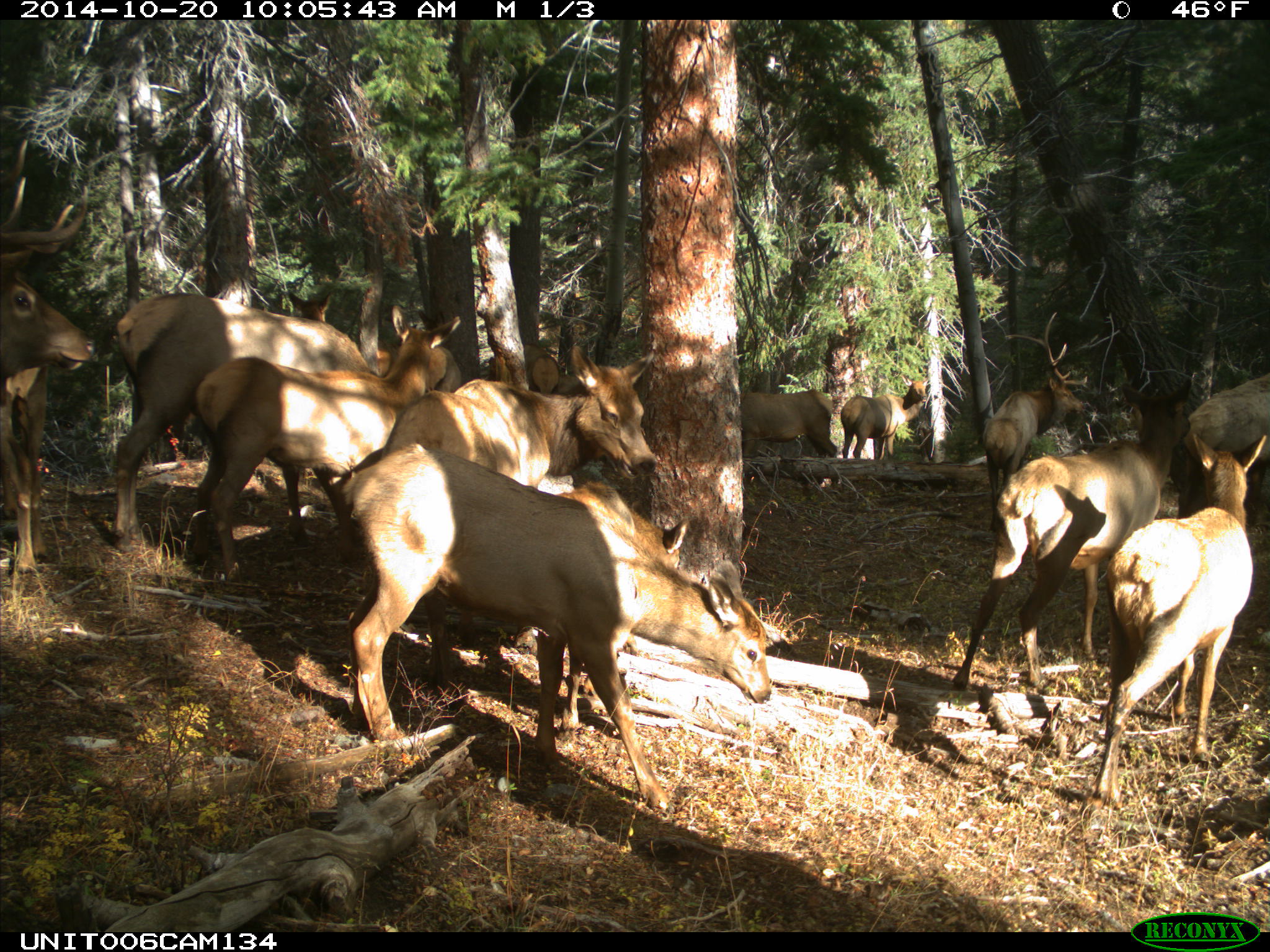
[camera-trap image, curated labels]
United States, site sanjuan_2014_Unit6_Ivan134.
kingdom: Animalia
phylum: Chordata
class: Mammalia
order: Artiodactyla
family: Cervidae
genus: Cervus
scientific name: Cervus elaphus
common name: red deer